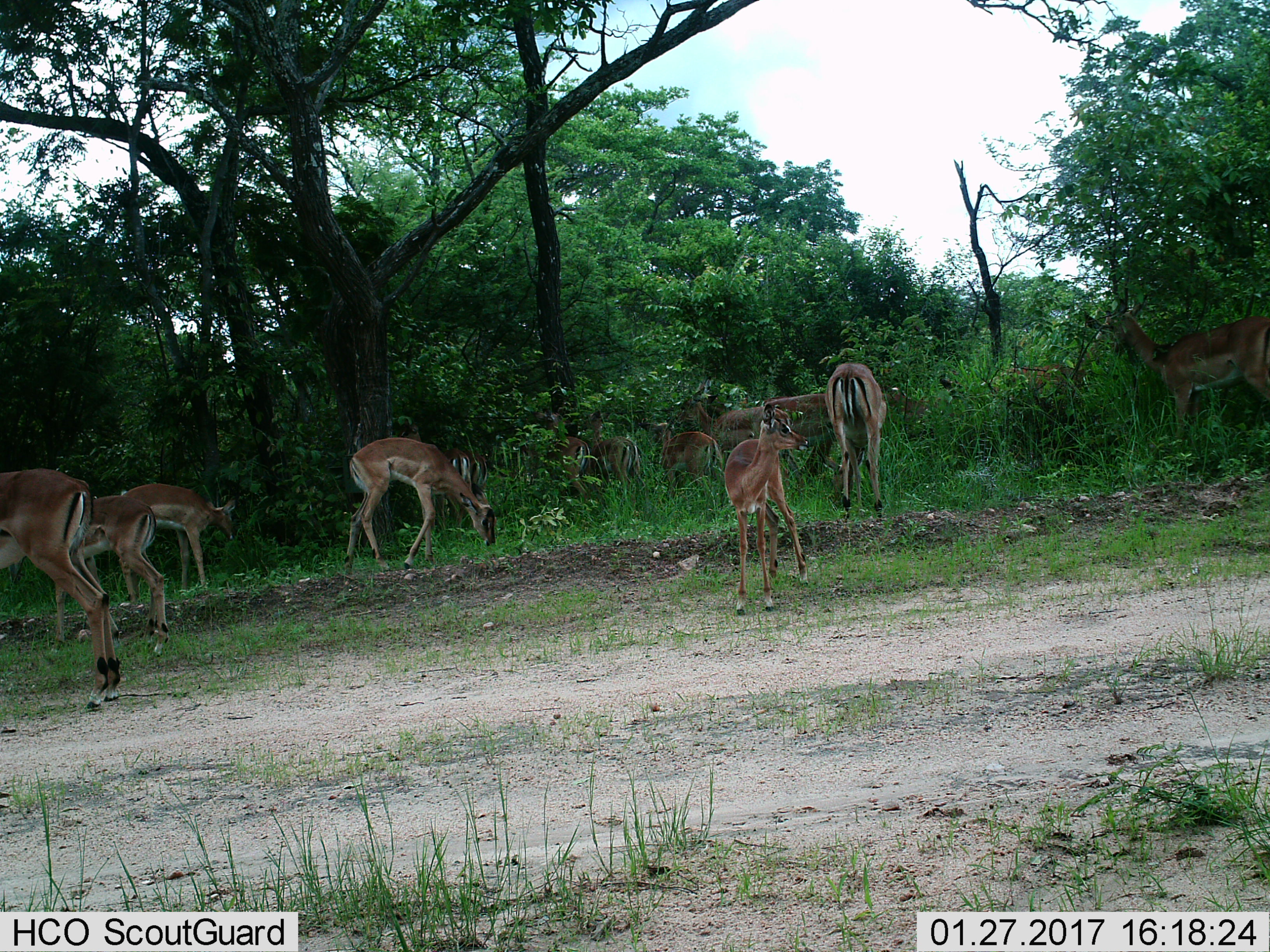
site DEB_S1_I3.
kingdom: Animalia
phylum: Chordata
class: Mammalia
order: Artiodactyla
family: Bovidae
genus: Aepyceros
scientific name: Aepyceros melampus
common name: impala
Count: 11-50.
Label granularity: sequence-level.